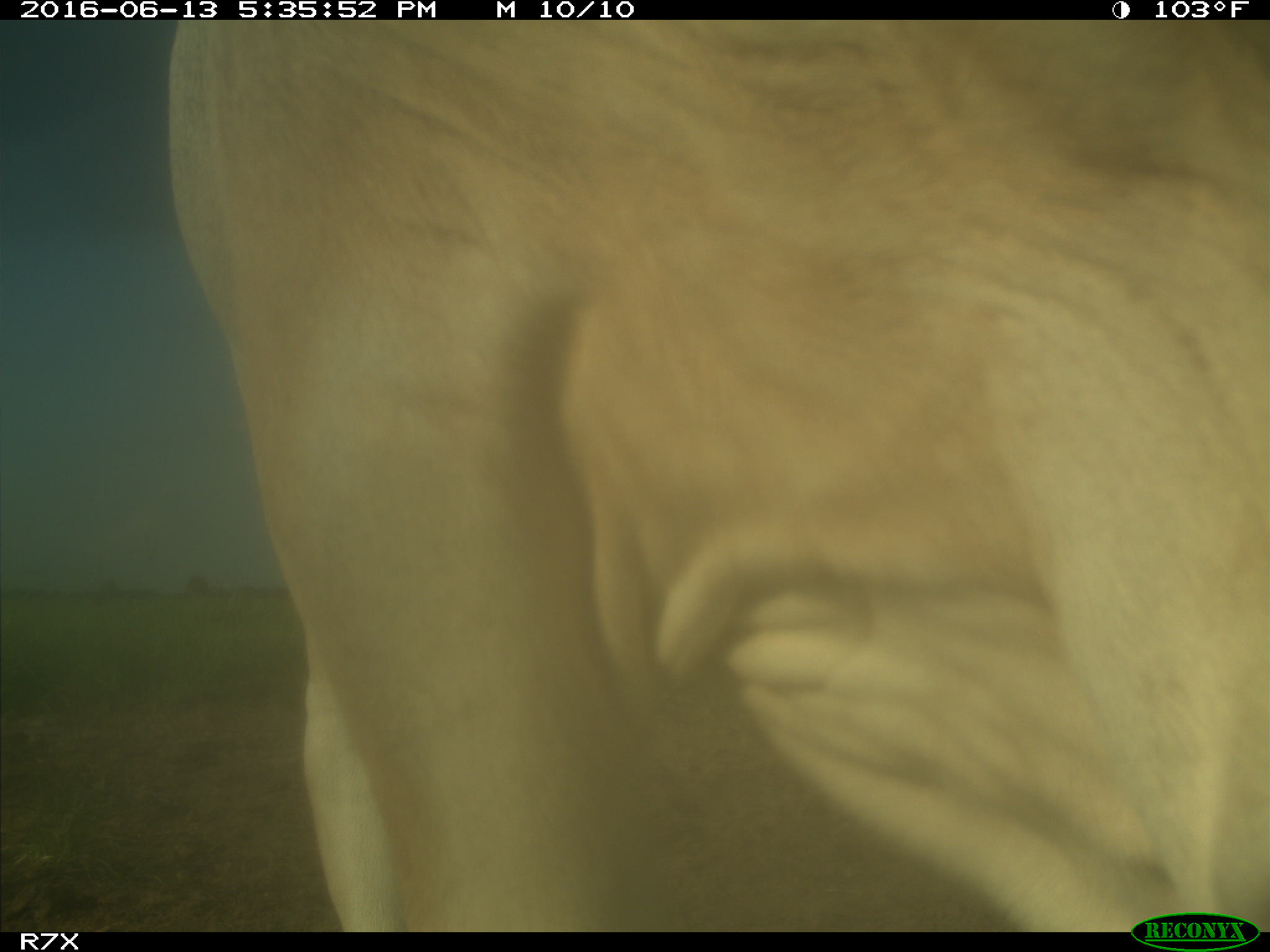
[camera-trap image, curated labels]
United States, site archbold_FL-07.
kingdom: Animalia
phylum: Chordata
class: Mammalia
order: Artiodactyla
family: Bovidae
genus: Bos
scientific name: Bos taurus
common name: domestic cow